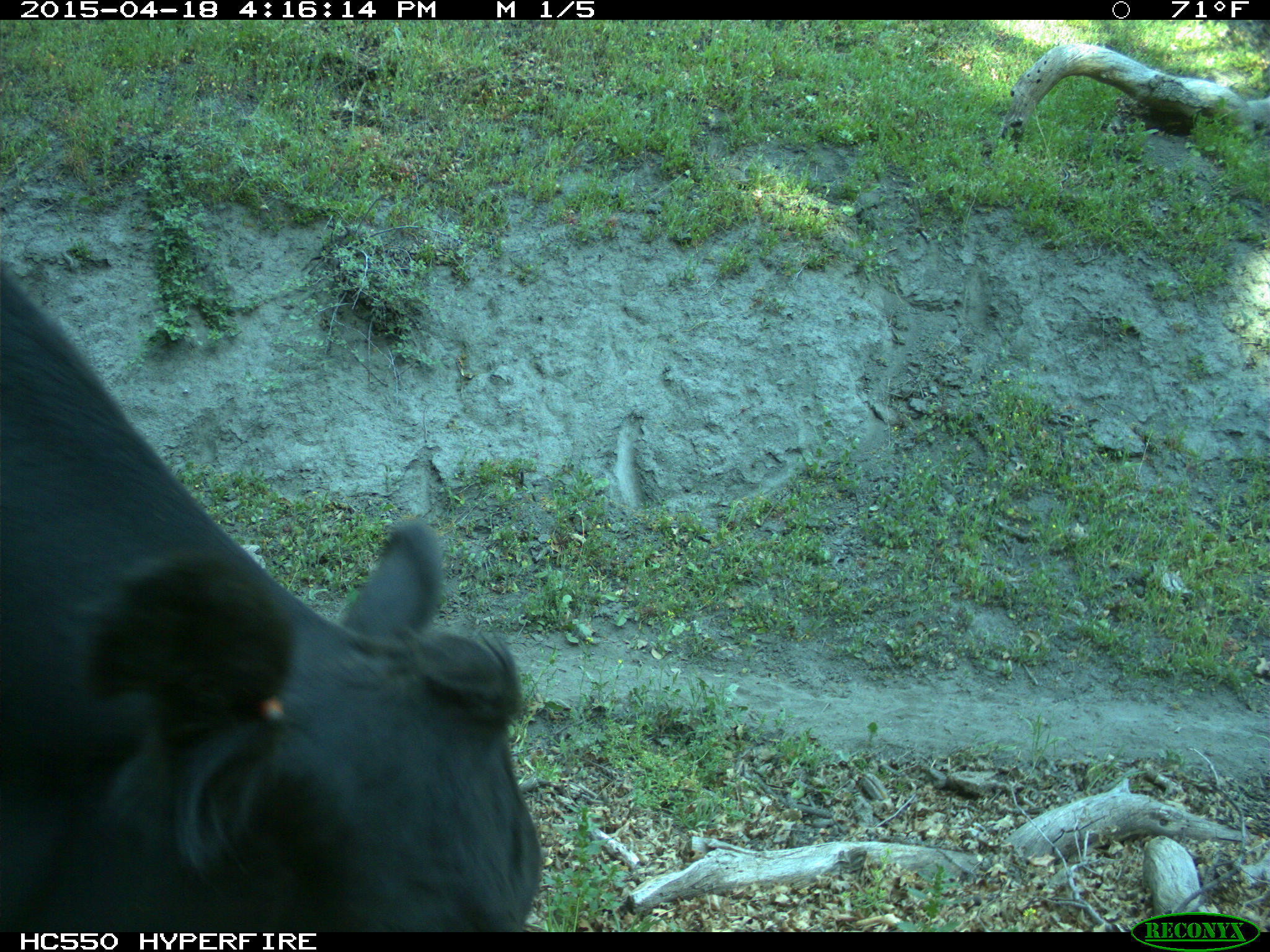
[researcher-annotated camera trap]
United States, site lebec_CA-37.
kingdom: Animalia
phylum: Chordata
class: Mammalia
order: Artiodactyla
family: Bovidae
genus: Bos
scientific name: Bos taurus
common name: domestic cow